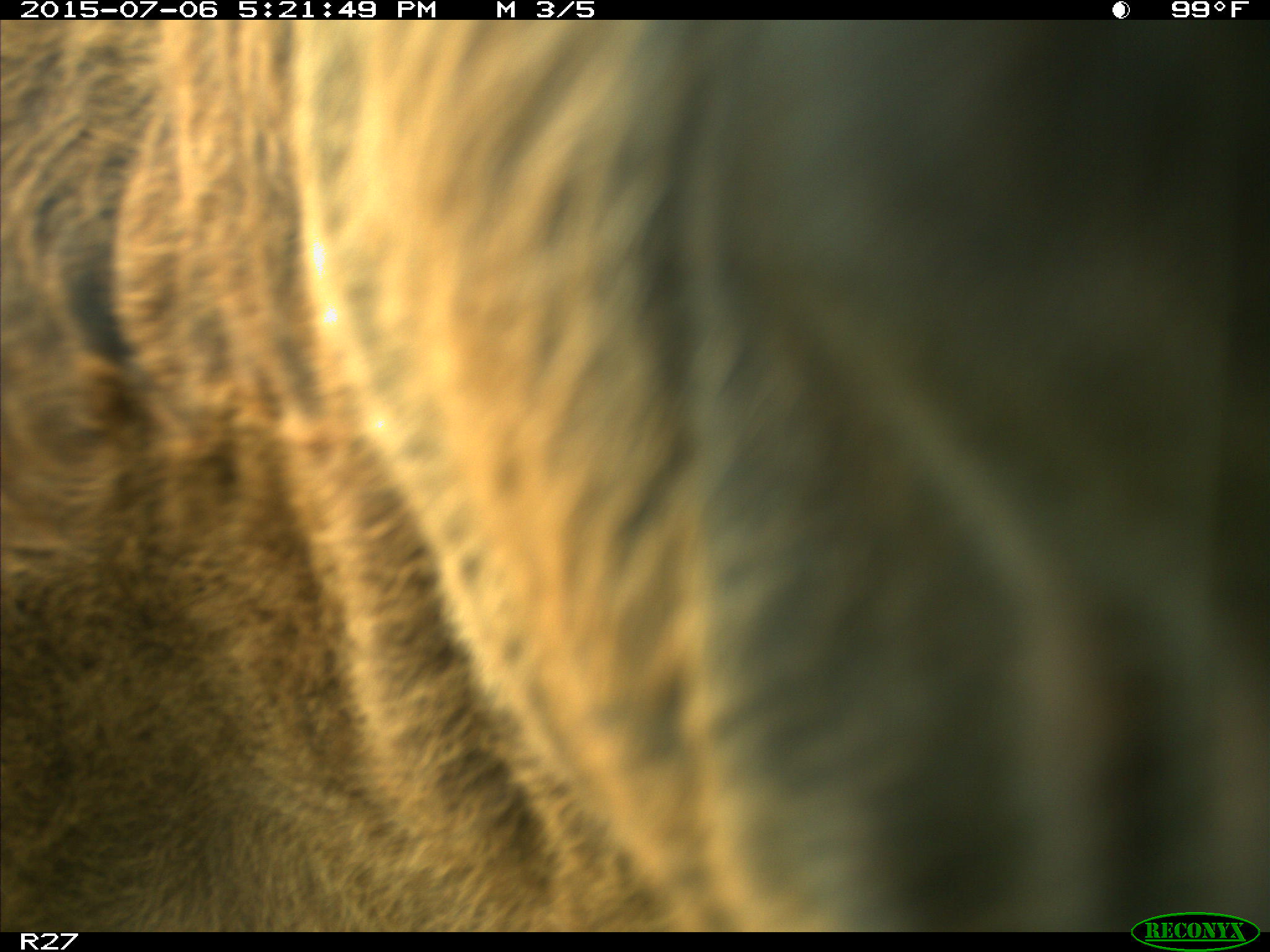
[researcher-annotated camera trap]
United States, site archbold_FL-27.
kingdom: Animalia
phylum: Chordata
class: Mammalia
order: Artiodactyla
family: Bovidae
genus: Bos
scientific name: Bos taurus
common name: domestic cow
Bos taurus (domestic cow).